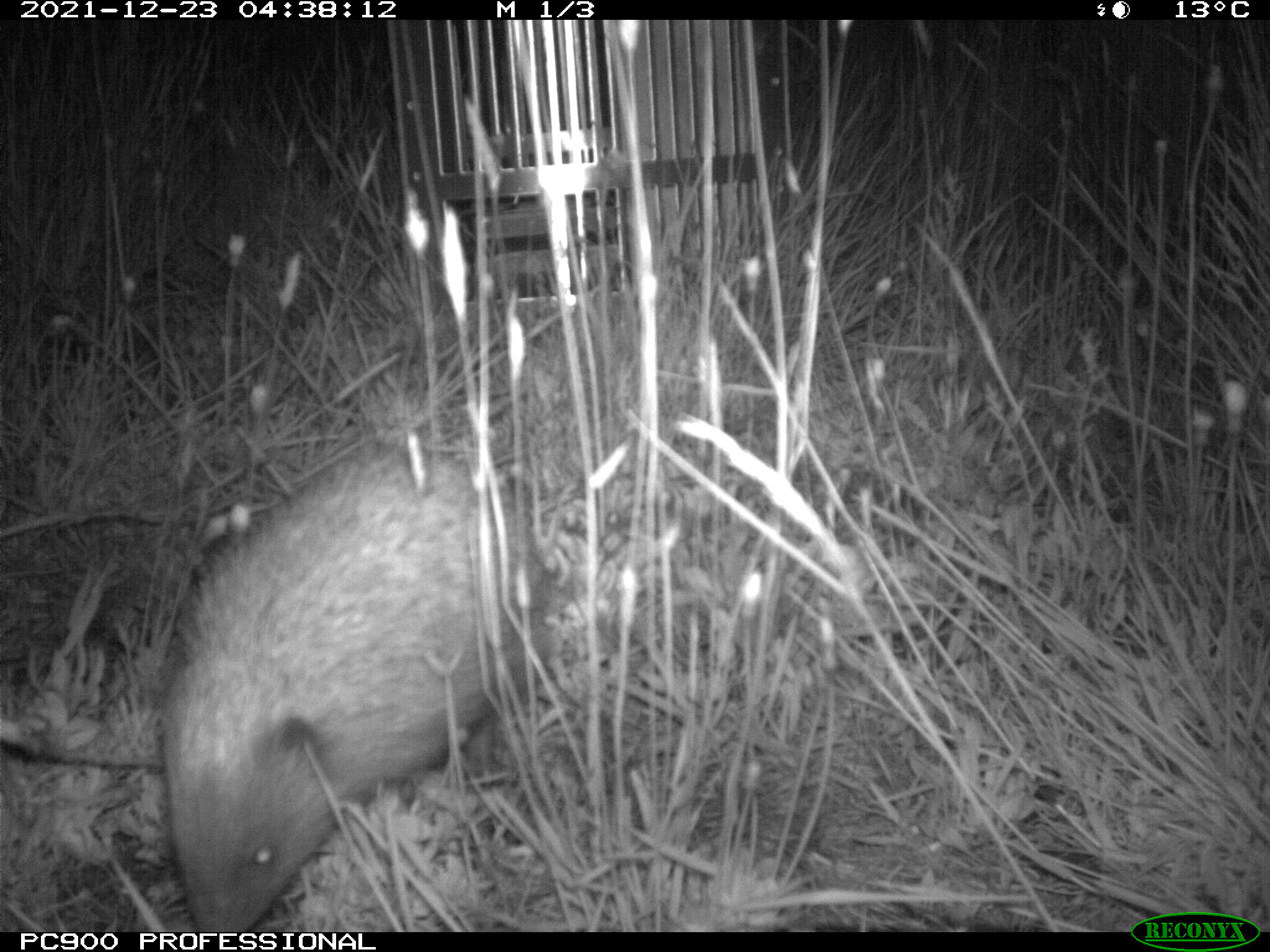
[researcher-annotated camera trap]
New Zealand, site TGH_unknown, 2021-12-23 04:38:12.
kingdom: Animalia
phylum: Chordata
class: Mammalia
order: Eulipotyphla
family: Erinaceidae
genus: Erinaceus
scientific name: Erinaceus europaeus europaeus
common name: european hedgehog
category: hedgehog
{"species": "hedgehog (european hedgehog) (Erinaceus europaeus europaeus)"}